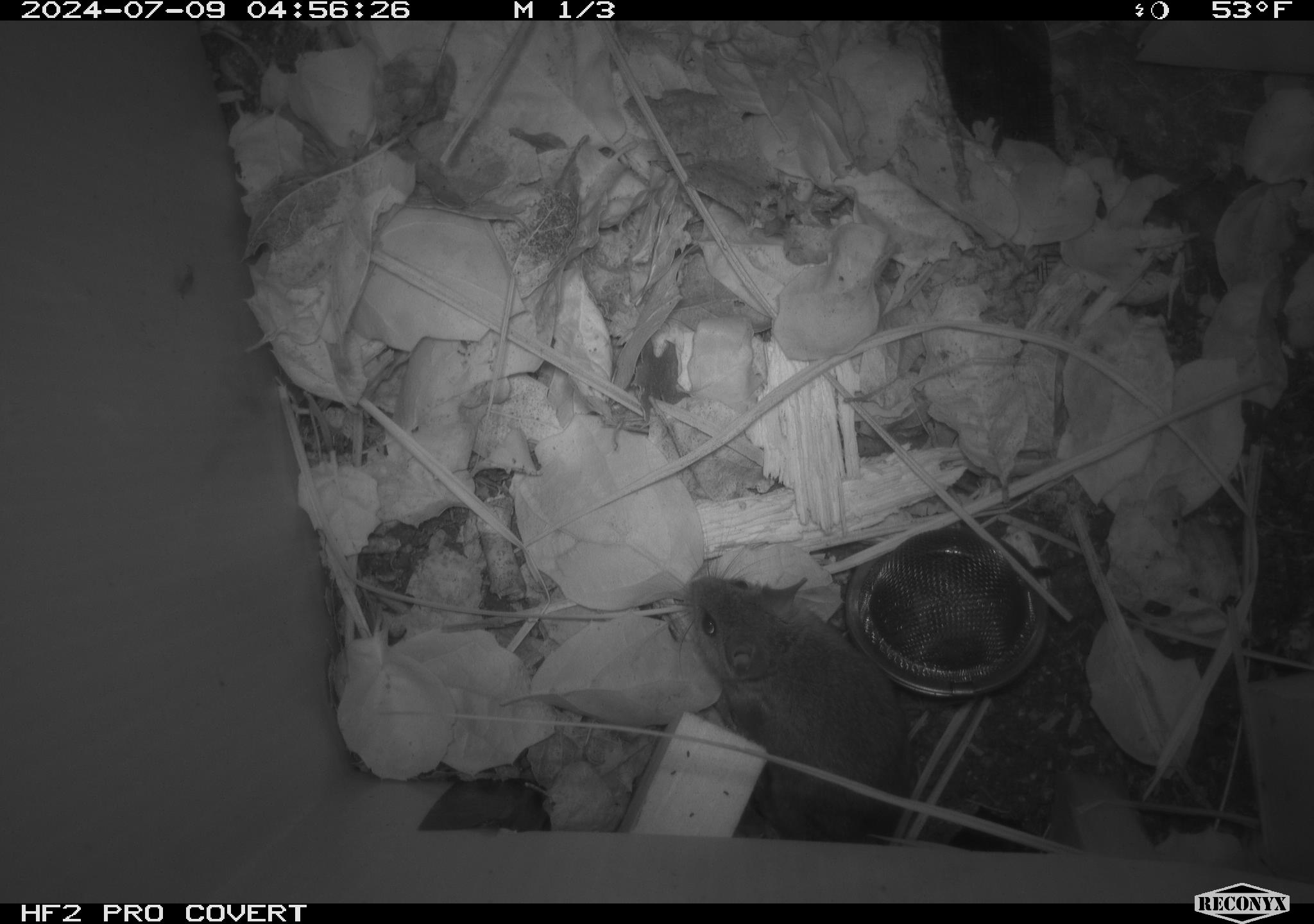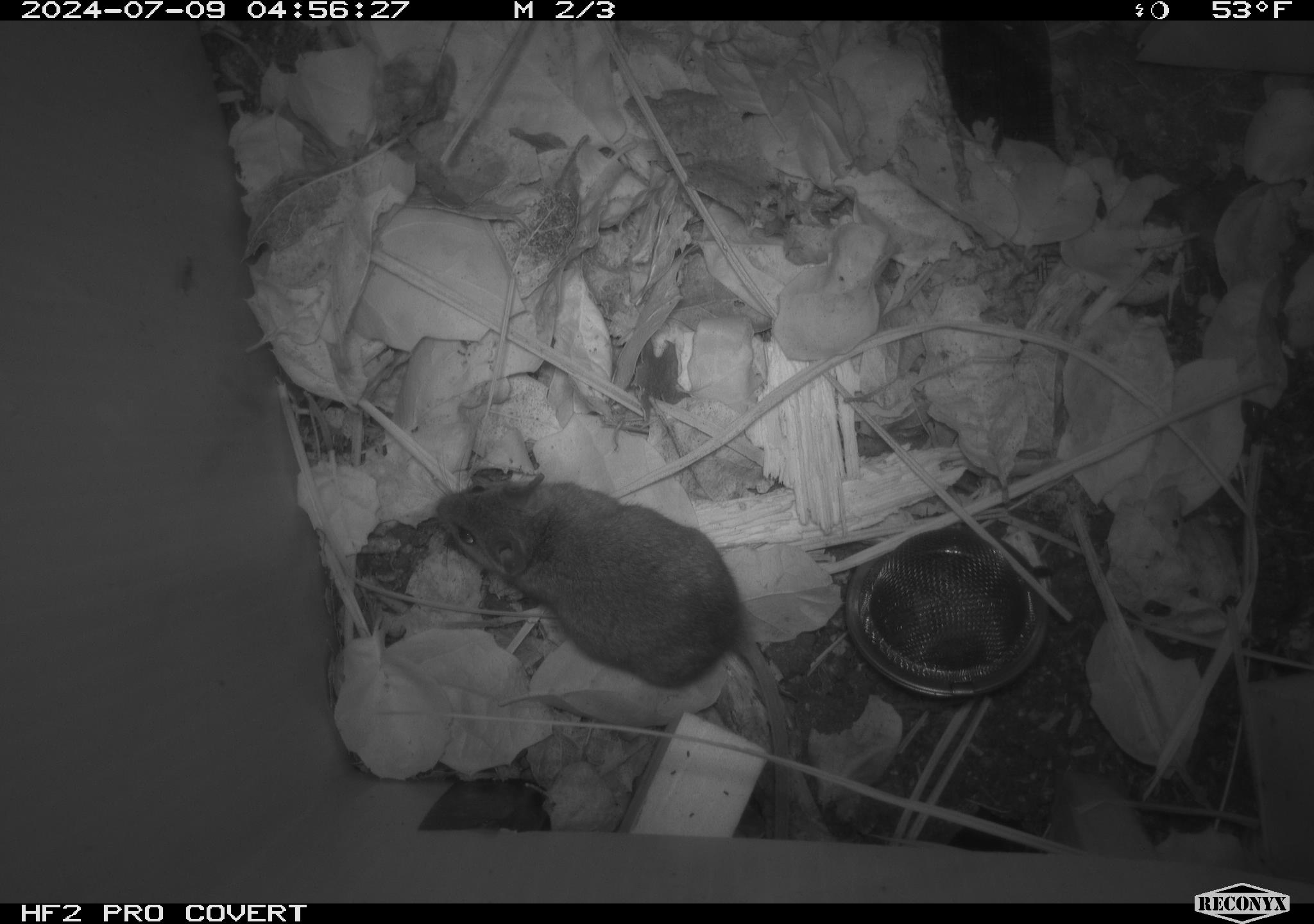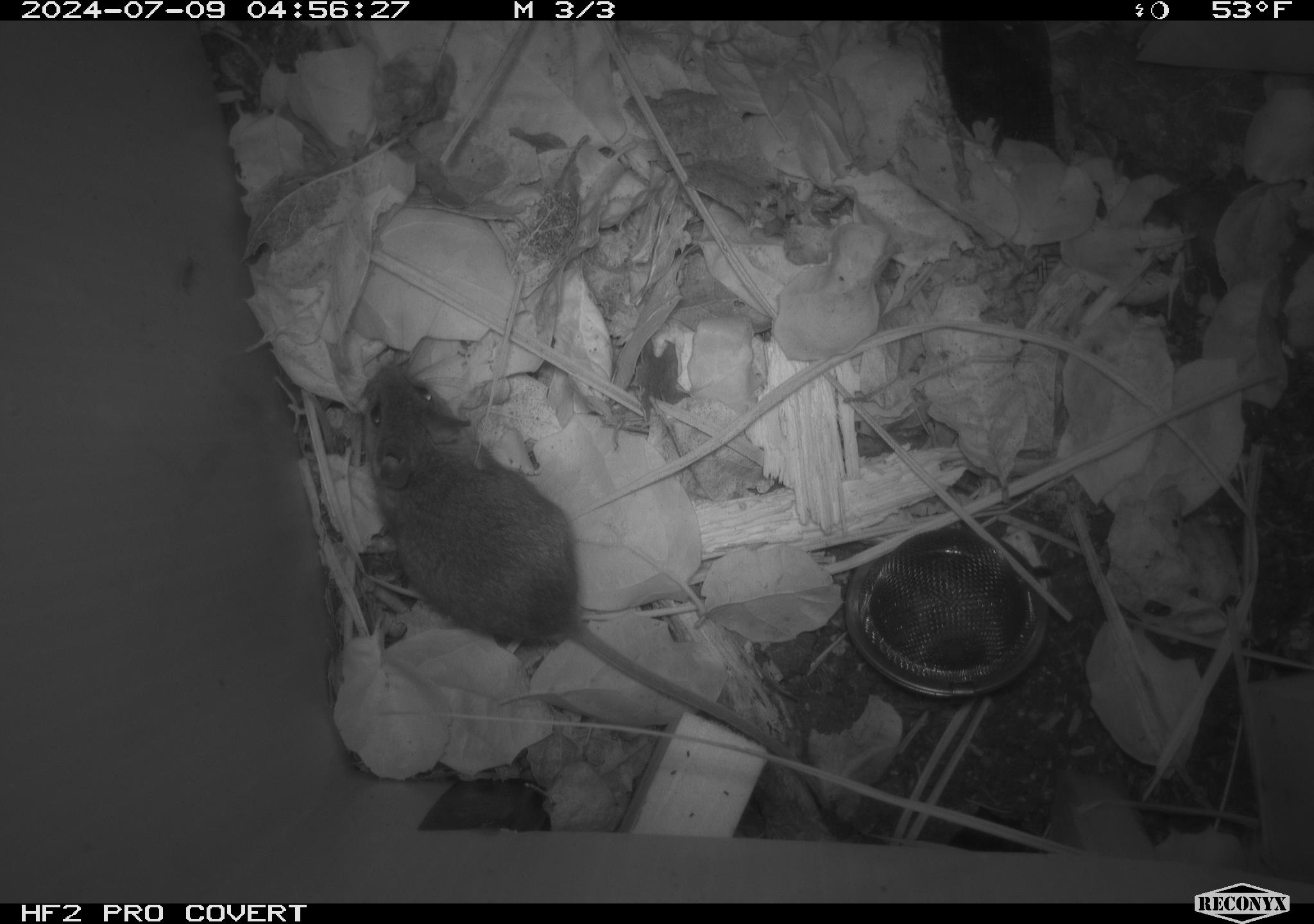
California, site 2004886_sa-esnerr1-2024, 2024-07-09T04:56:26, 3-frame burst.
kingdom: Animalia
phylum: Chordata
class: Mammalia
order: Rodentia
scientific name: Rodentia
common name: rodent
Rodent (Rodentia).